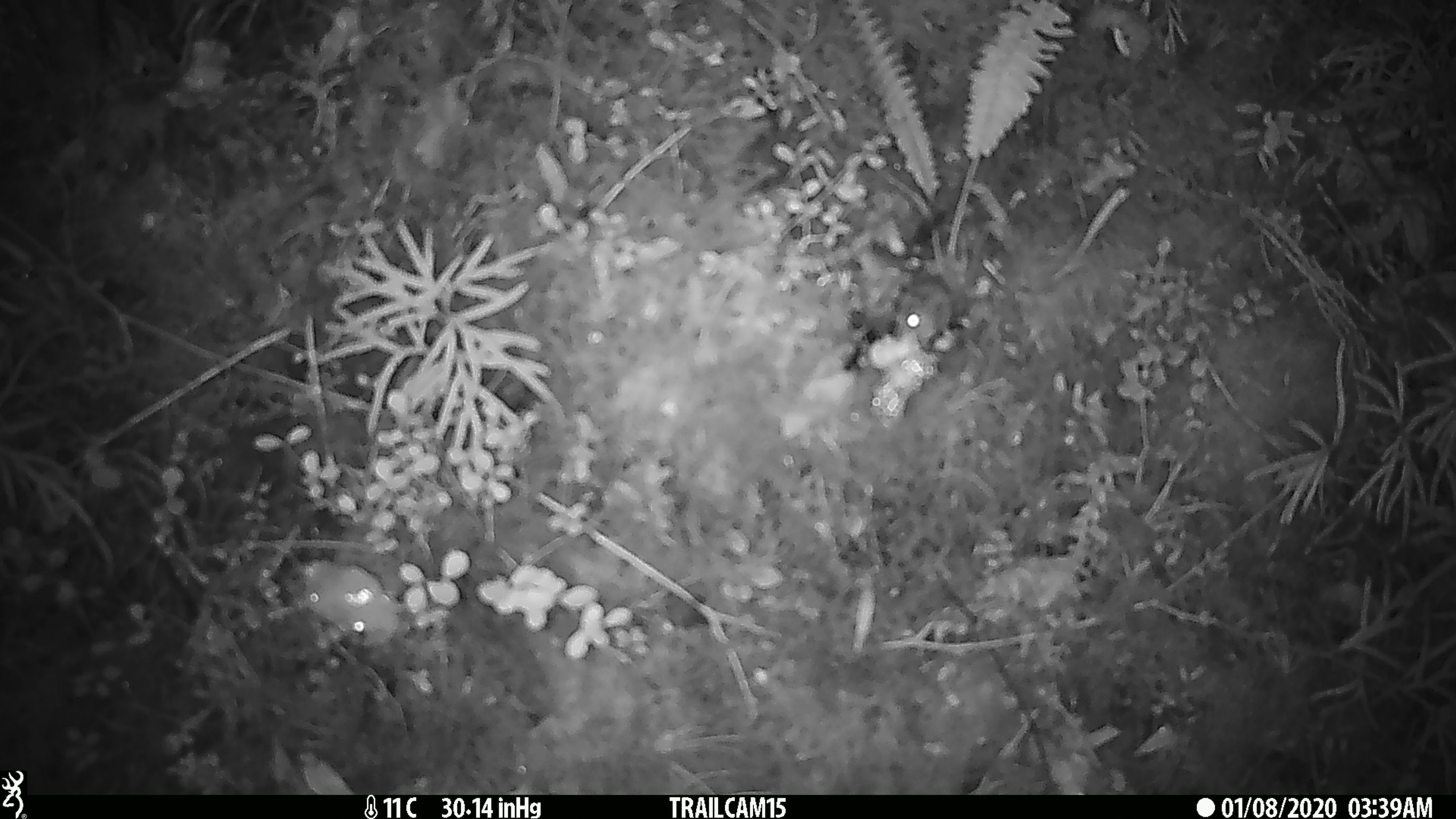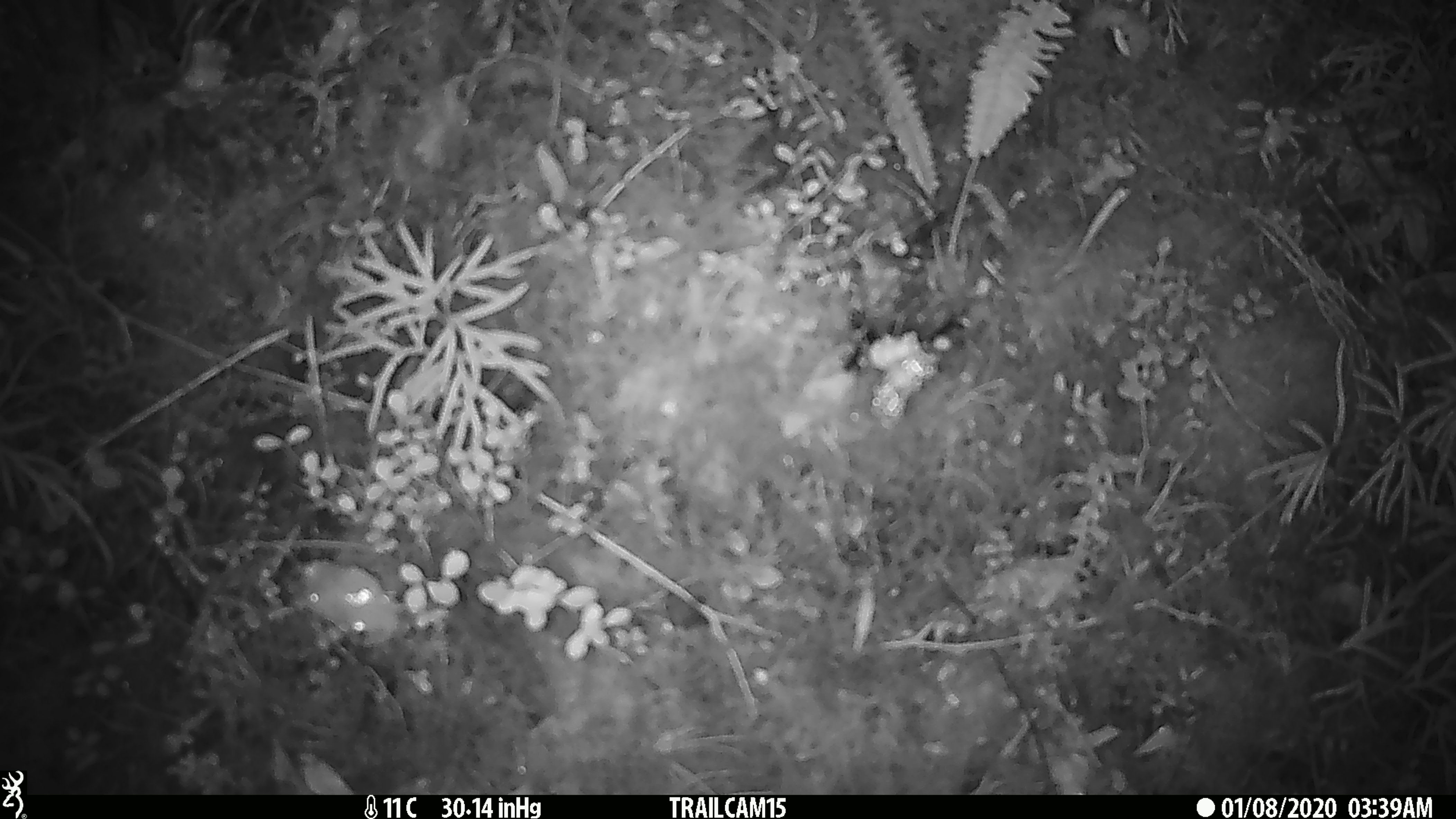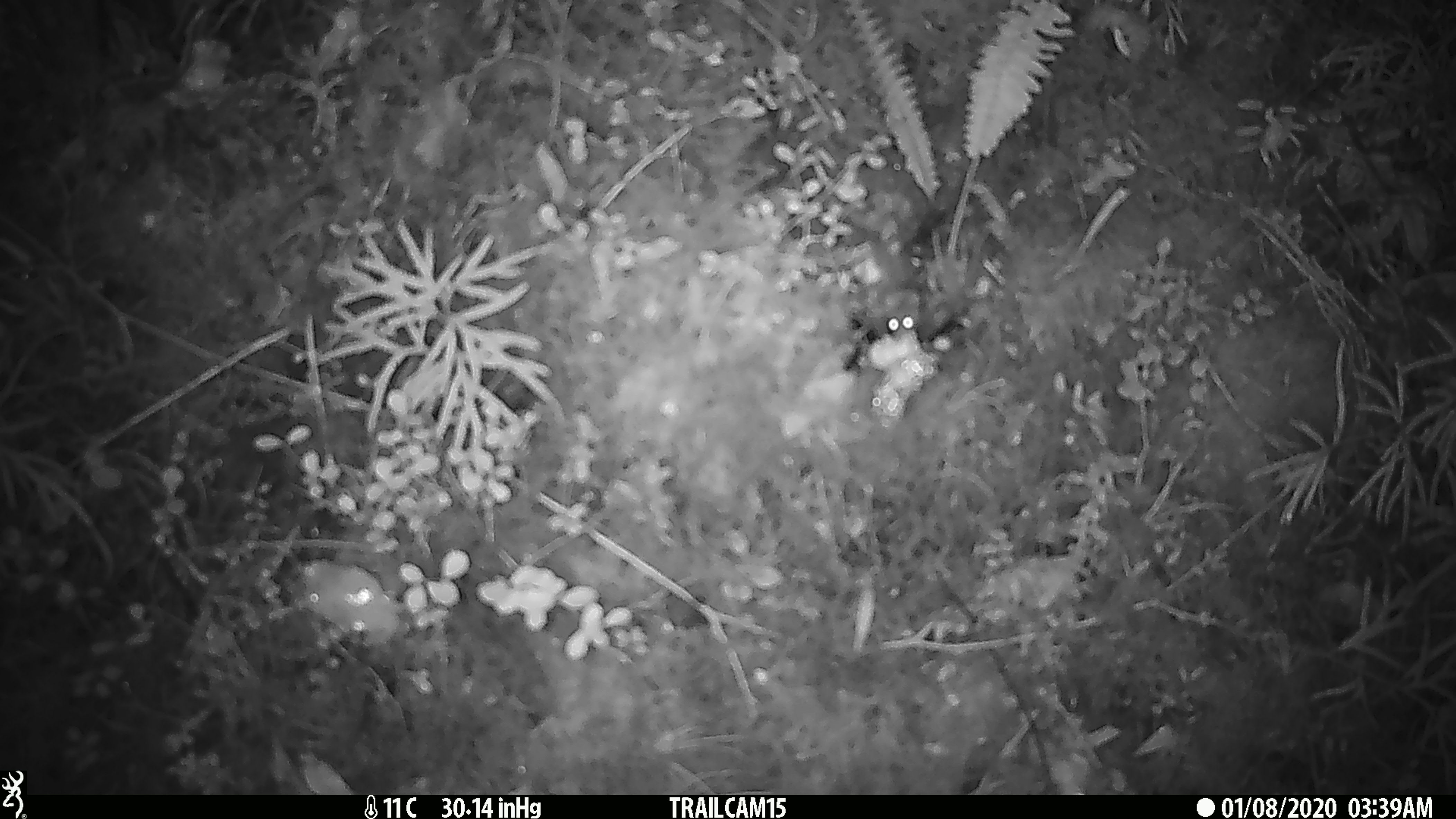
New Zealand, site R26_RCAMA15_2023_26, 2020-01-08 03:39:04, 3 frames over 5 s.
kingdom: Animalia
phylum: Chordata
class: Mammalia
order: Rodentia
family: Muridae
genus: Mus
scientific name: Mus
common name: mouse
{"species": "mouse (Mus)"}